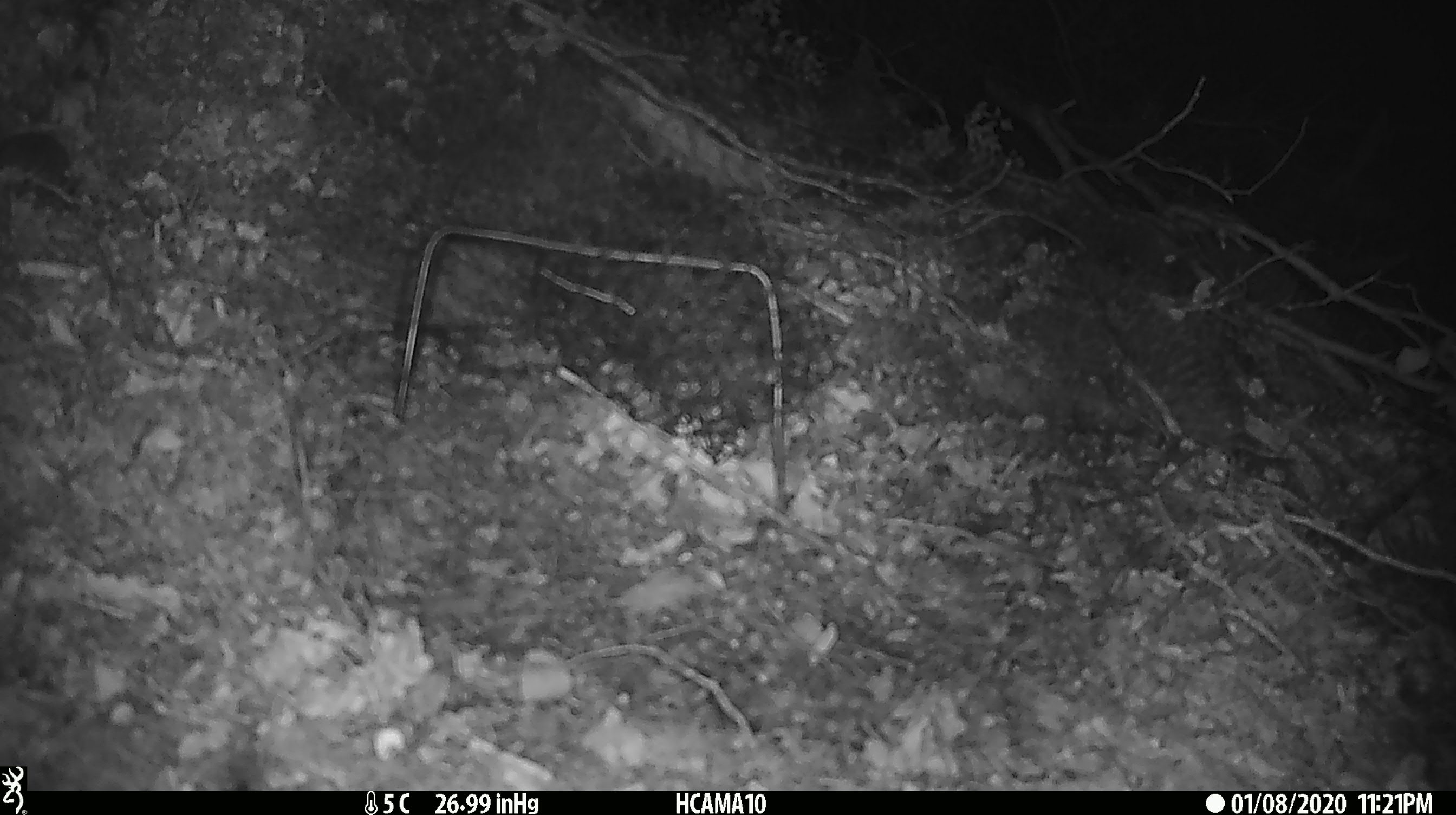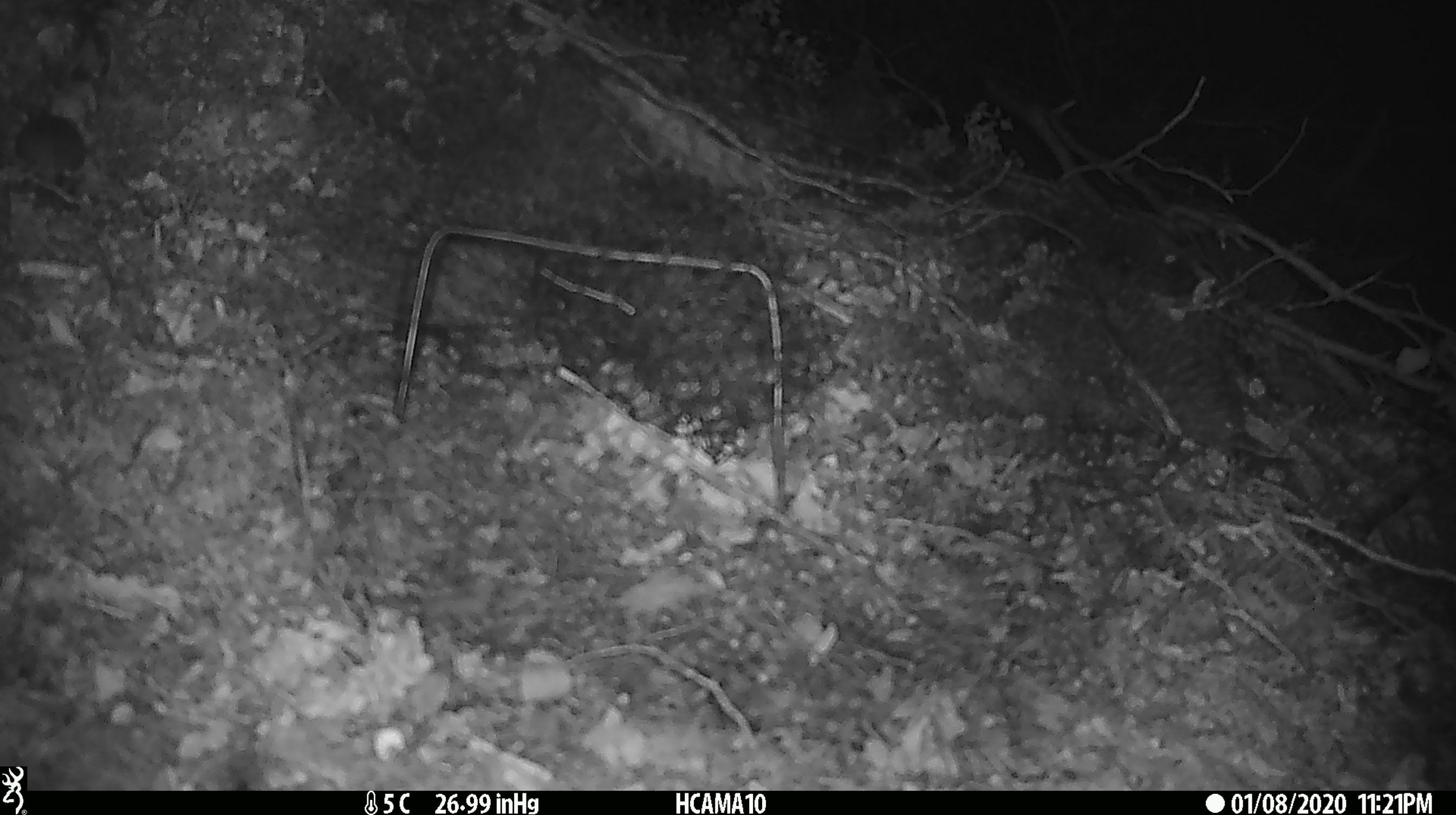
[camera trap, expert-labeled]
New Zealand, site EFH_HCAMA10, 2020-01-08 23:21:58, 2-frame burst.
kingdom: Animalia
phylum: Chordata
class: Mammalia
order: Rodentia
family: Muridae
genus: Mus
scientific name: Mus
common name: mouse